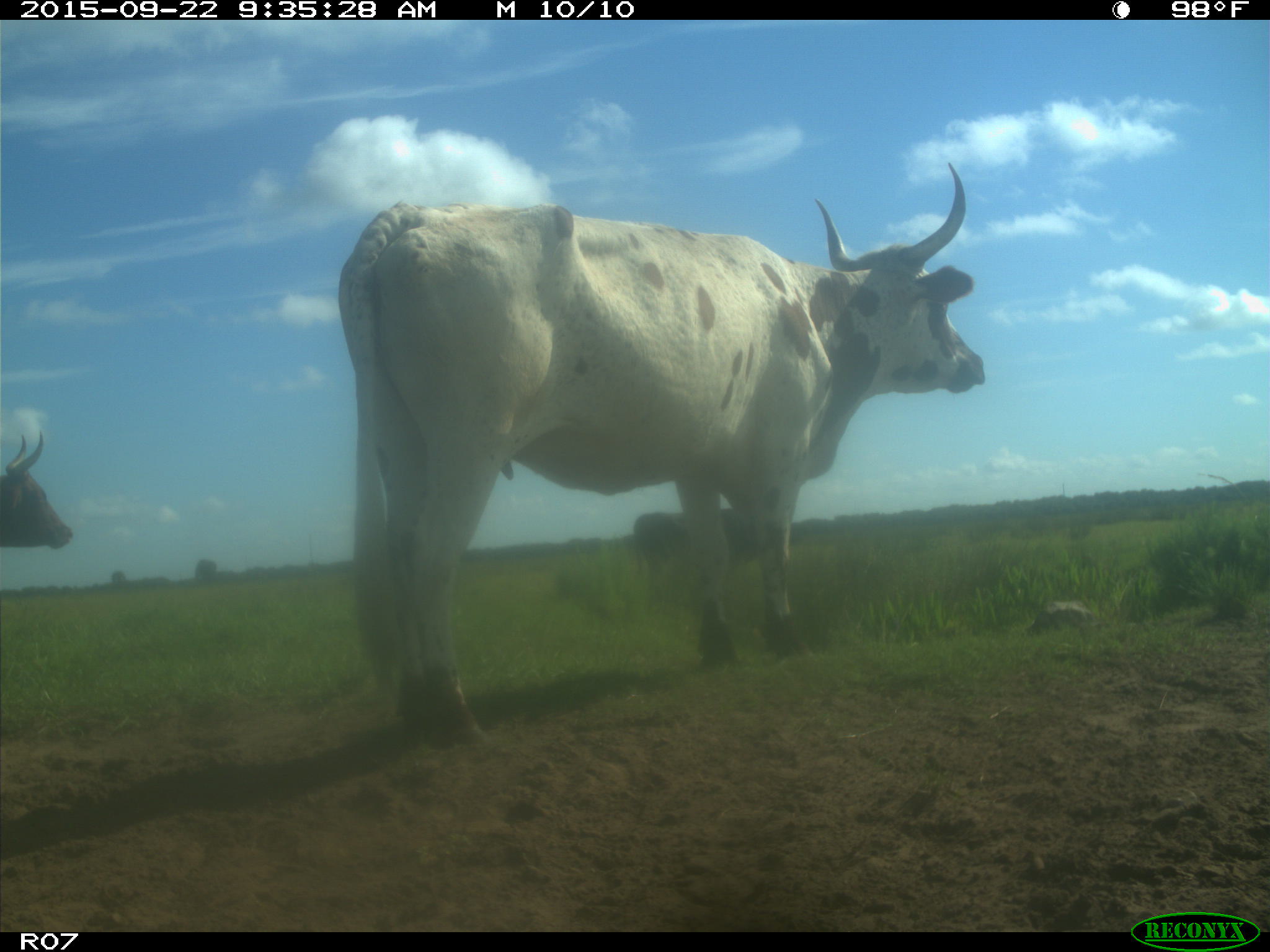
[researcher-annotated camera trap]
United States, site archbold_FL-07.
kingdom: Animalia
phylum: Chordata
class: Mammalia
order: Artiodactyla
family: Bovidae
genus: Bos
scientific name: Bos taurus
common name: domestic cow